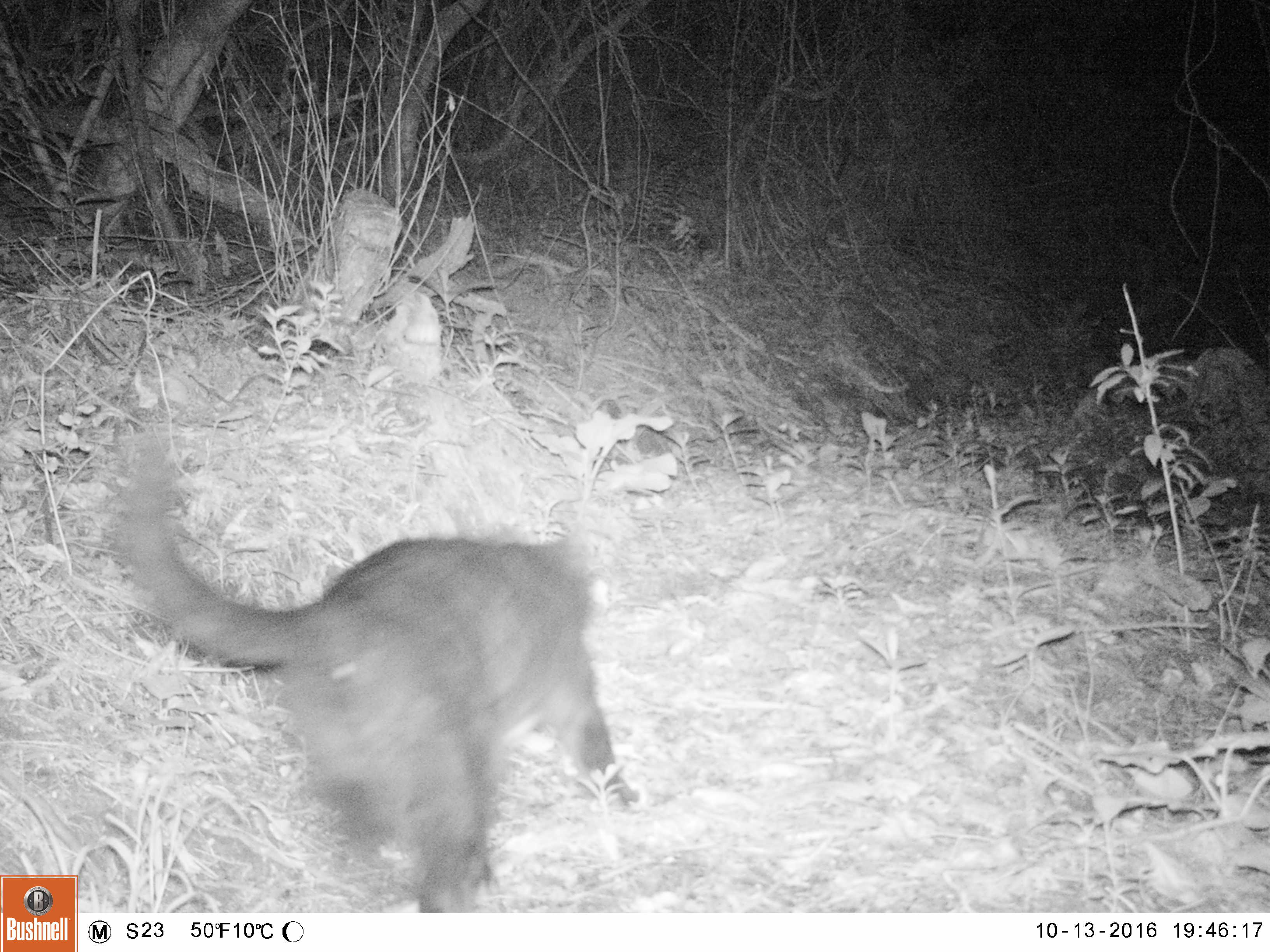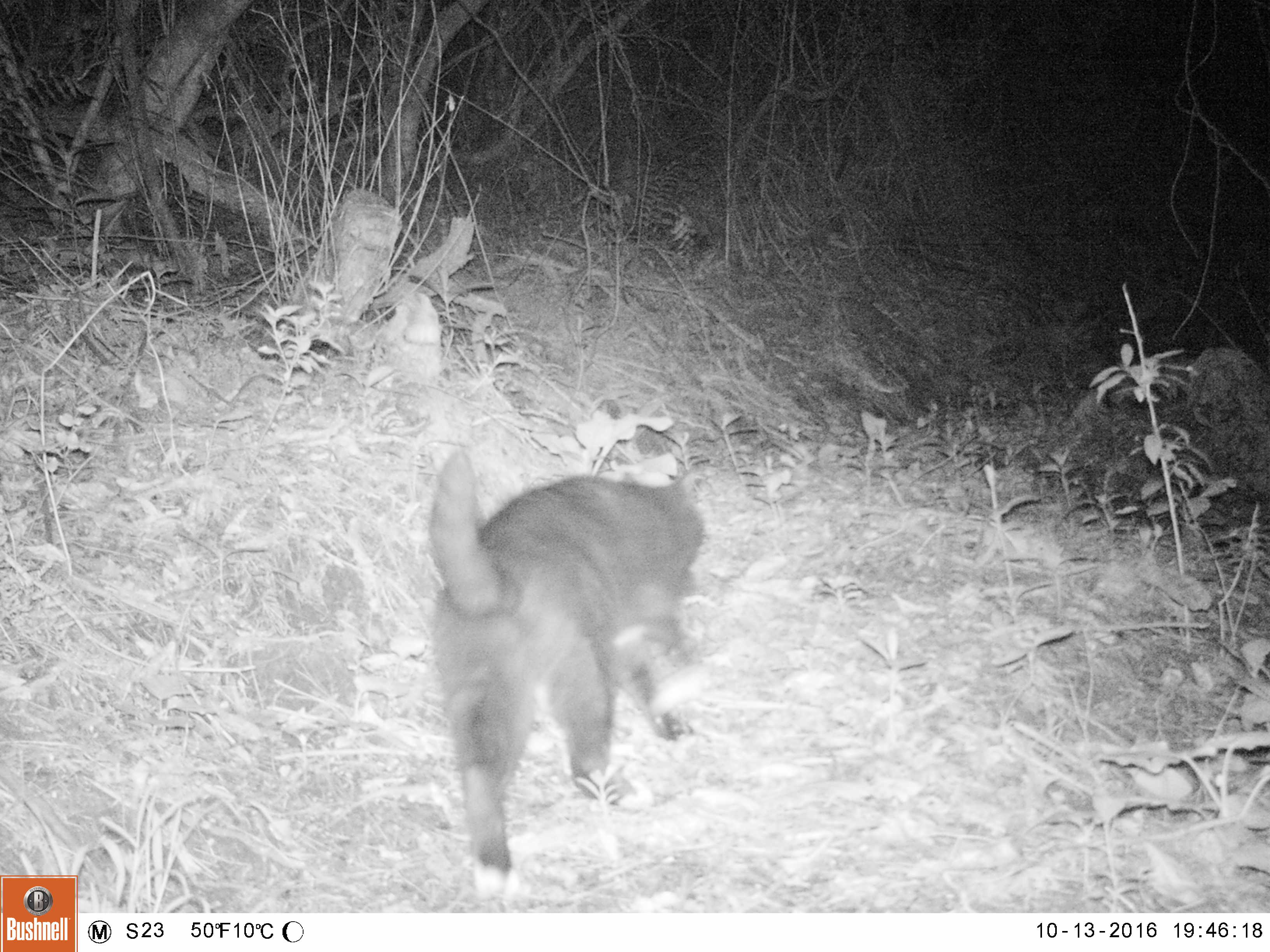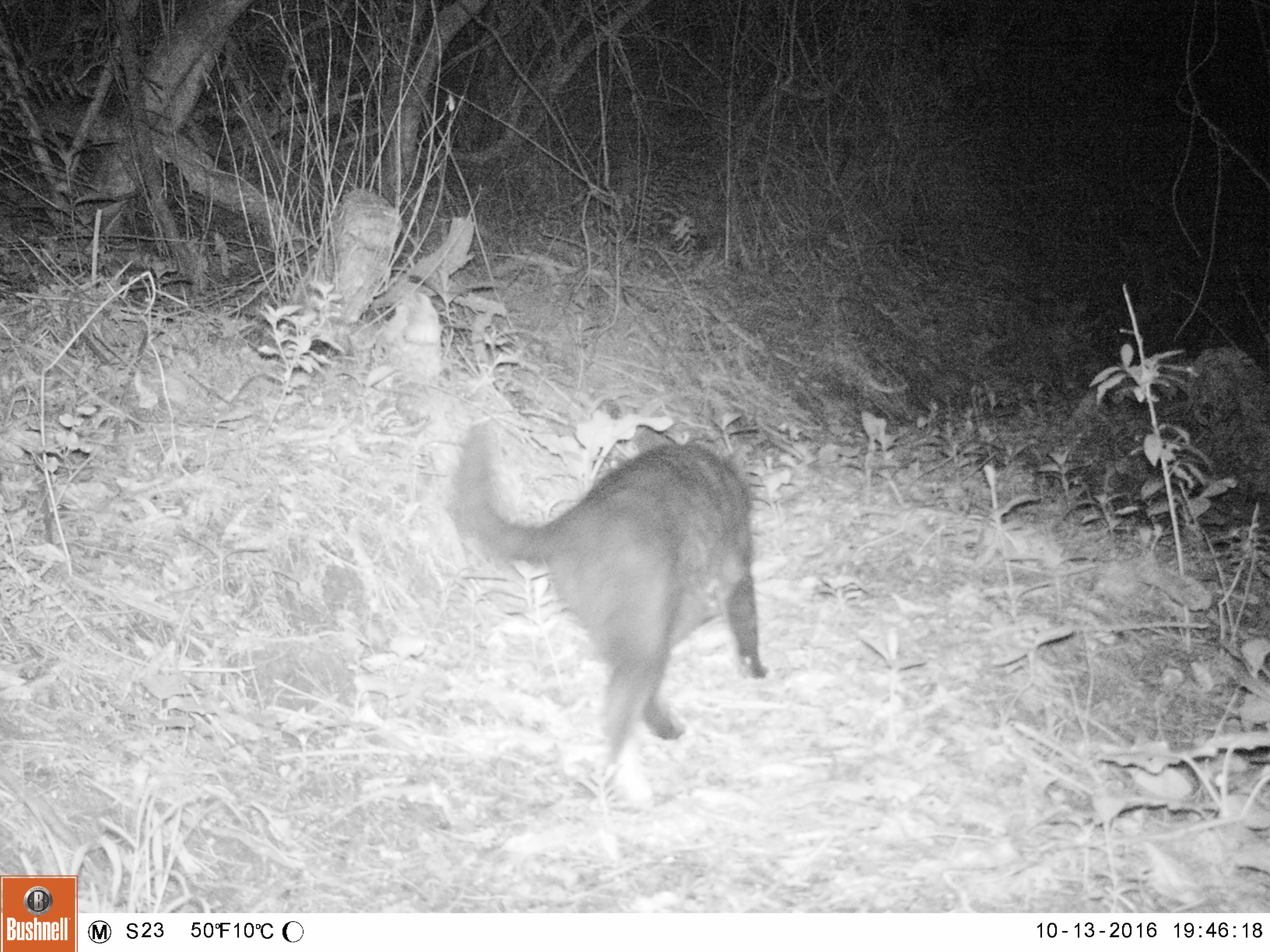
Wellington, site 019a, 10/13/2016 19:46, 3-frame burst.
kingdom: Animalia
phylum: Chordata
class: Mammalia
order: Carnivora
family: Felidae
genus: Felis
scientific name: Felis catus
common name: cat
Cat (Felis catus).